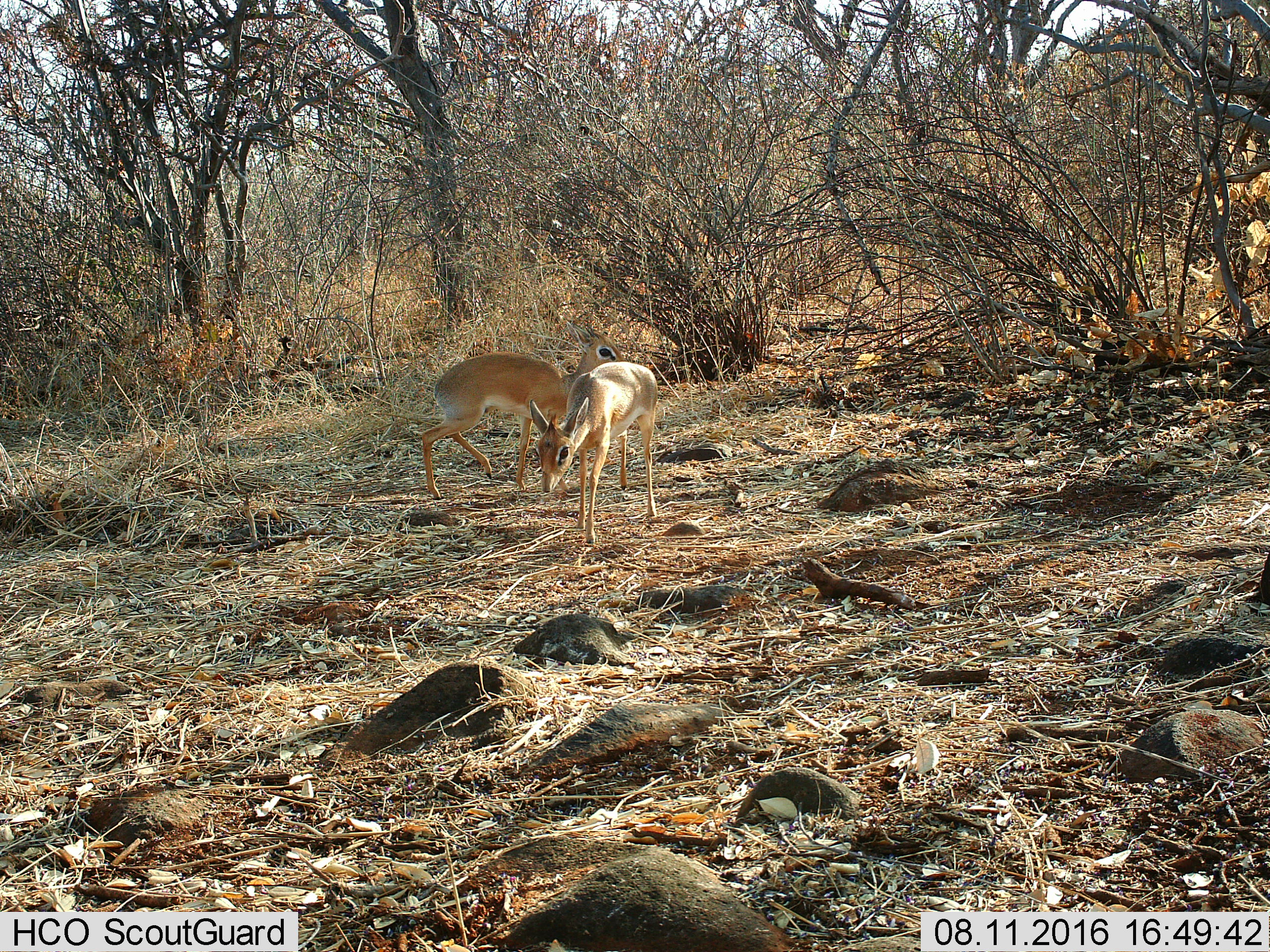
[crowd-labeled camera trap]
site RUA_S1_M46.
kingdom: Animalia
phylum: Chordata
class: Mammalia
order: Artiodactyla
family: Bovidae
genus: Madoqua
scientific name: Madoqua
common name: dik-dik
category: dikdik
Dikdik (dik-dik) (Madoqua), count 2. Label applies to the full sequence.